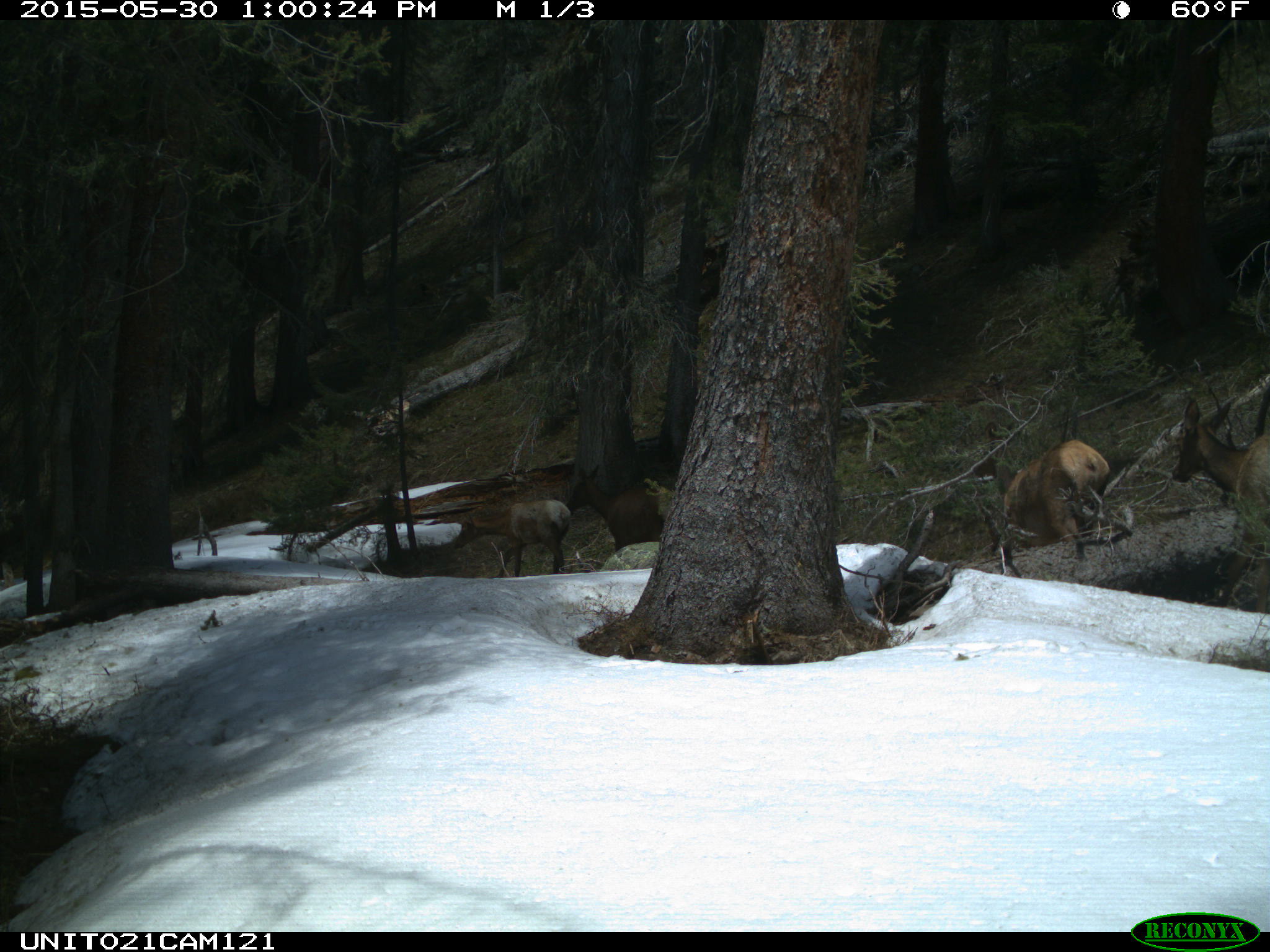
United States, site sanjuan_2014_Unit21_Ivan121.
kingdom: Animalia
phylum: Chordata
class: Mammalia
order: Artiodactyla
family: Cervidae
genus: Cervus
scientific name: Cervus elaphus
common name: red deer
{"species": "Cervus elaphus (red deer)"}